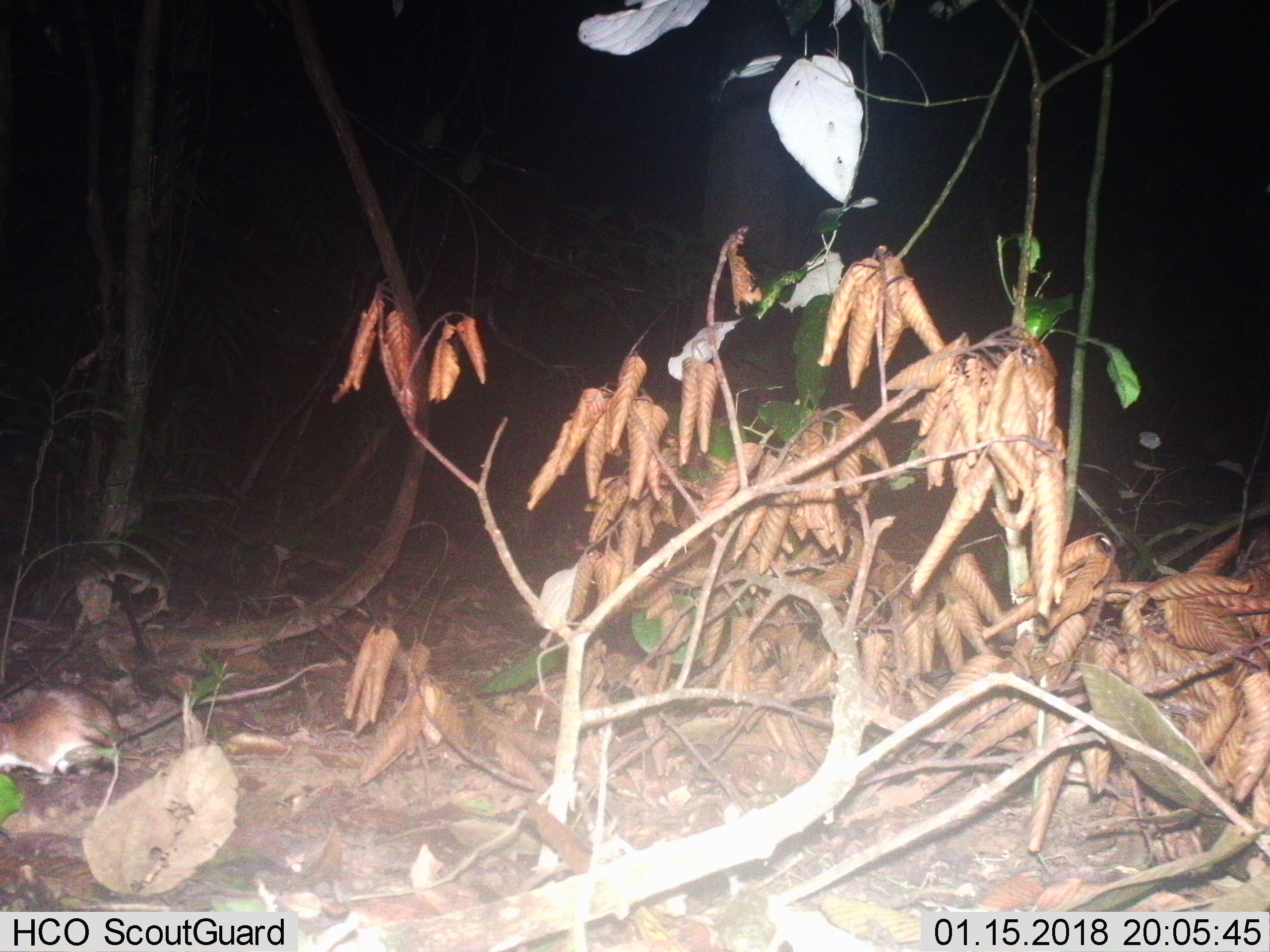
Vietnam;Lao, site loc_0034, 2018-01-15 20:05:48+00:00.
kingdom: Animalia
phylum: Chordata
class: Mammalia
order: Rodentia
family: Muridae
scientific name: Muridae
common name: old-world mice and rats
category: unidentified murid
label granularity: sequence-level